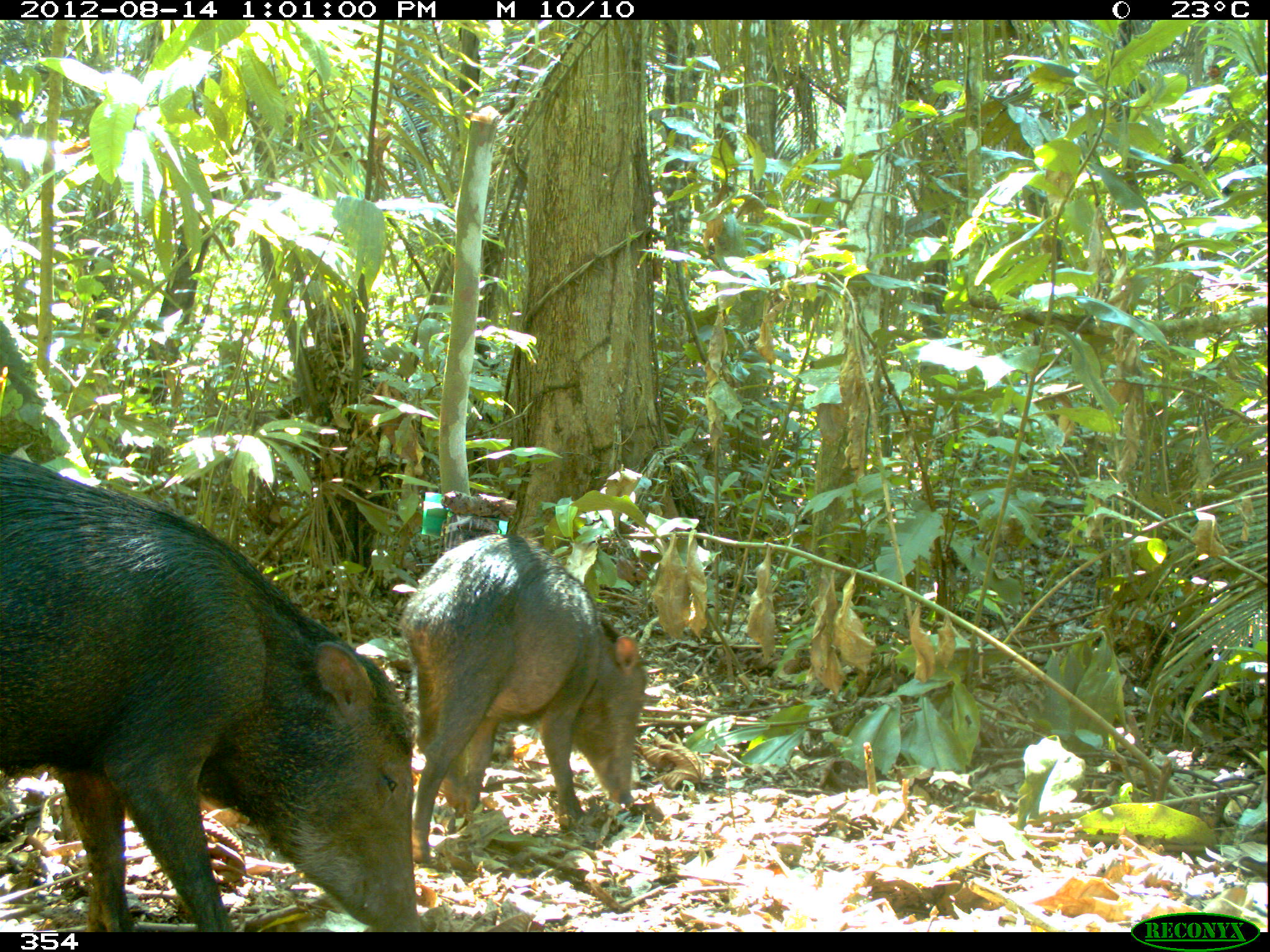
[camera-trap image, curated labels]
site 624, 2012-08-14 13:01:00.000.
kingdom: Animalia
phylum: Chordata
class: Mammalia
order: Artiodactyla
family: Tayassuidae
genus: Tayassu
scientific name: Tayassu pecari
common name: white-lipped peccary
Tayassu pecari (white-lipped peccary).